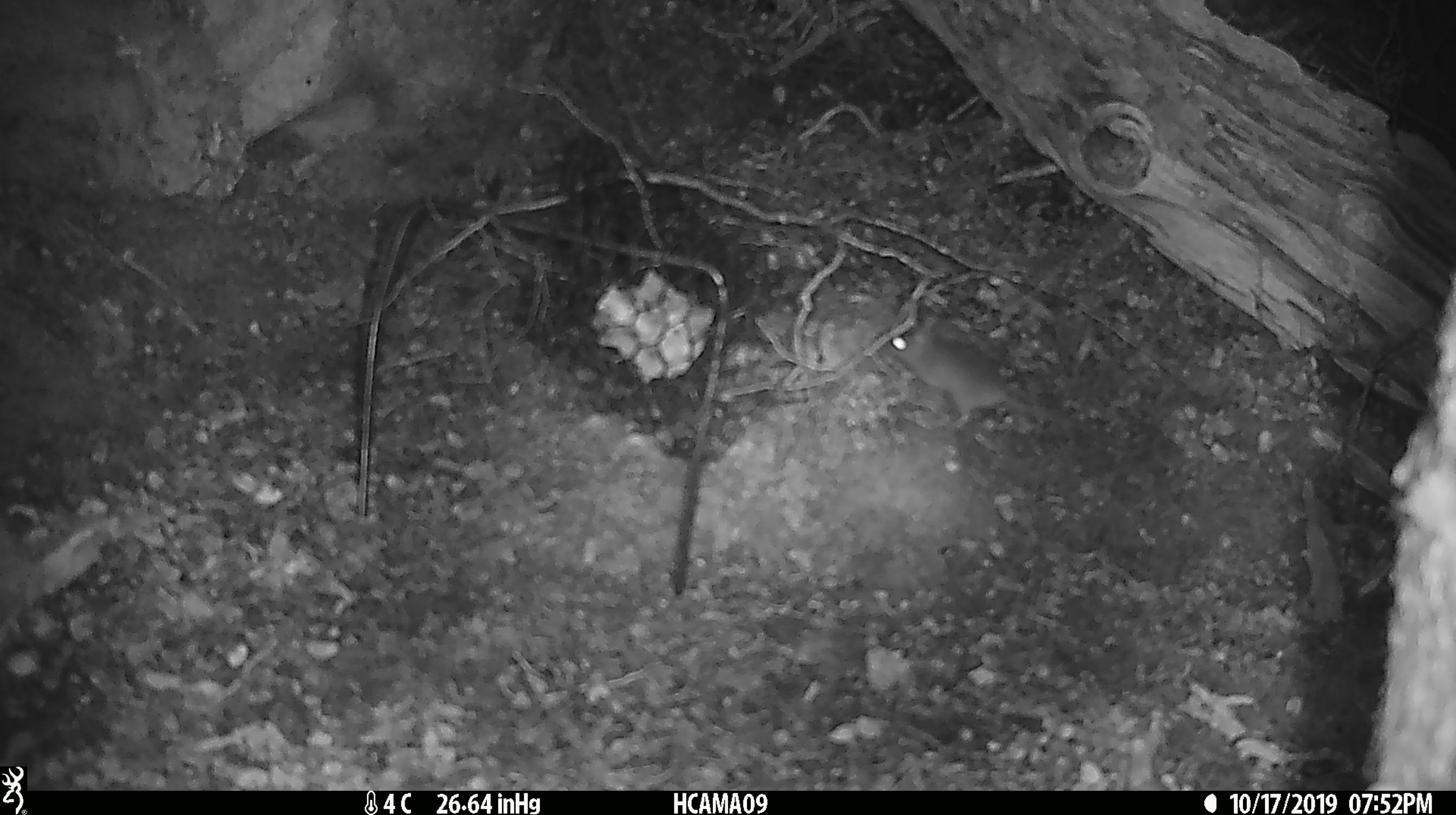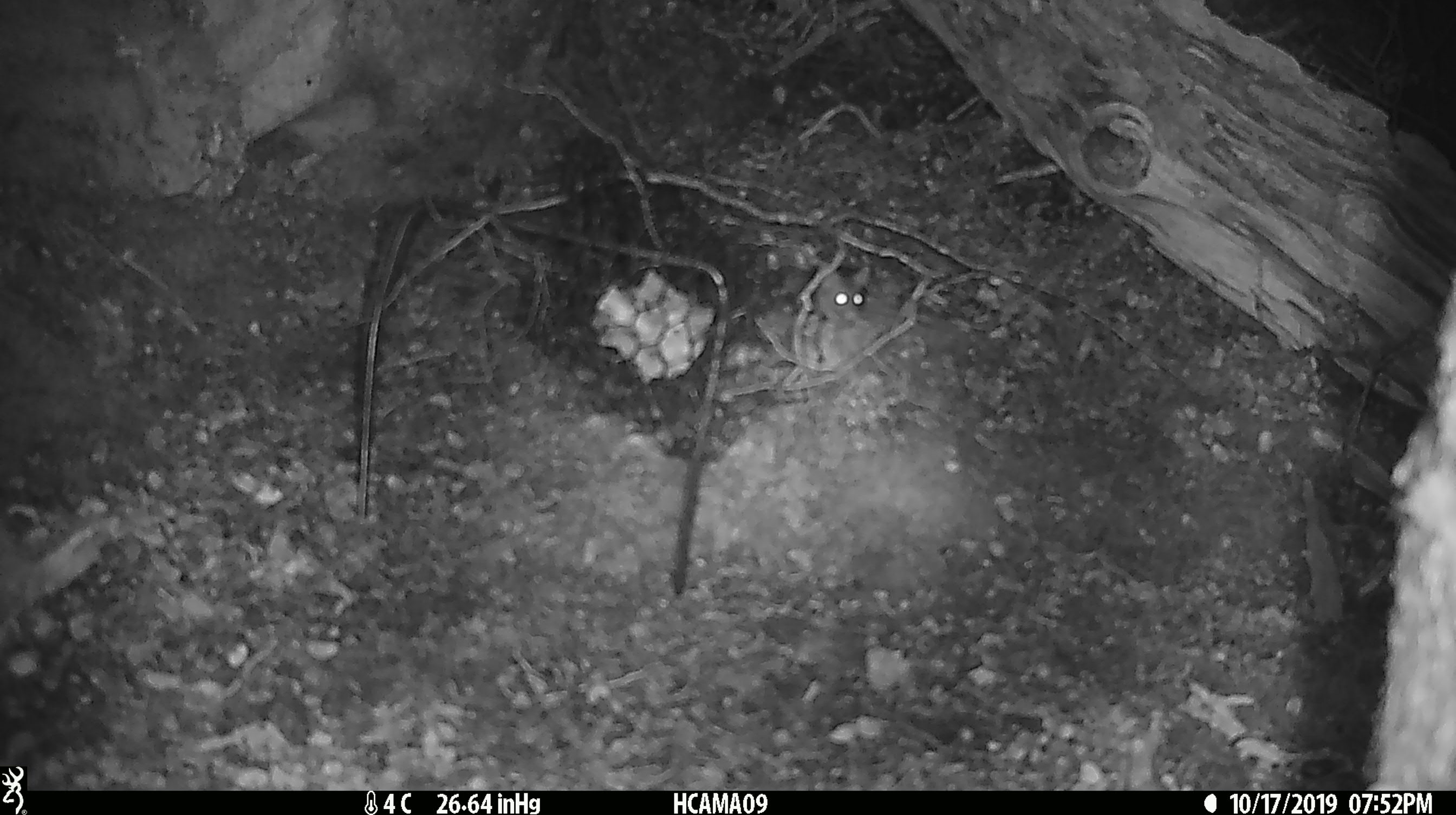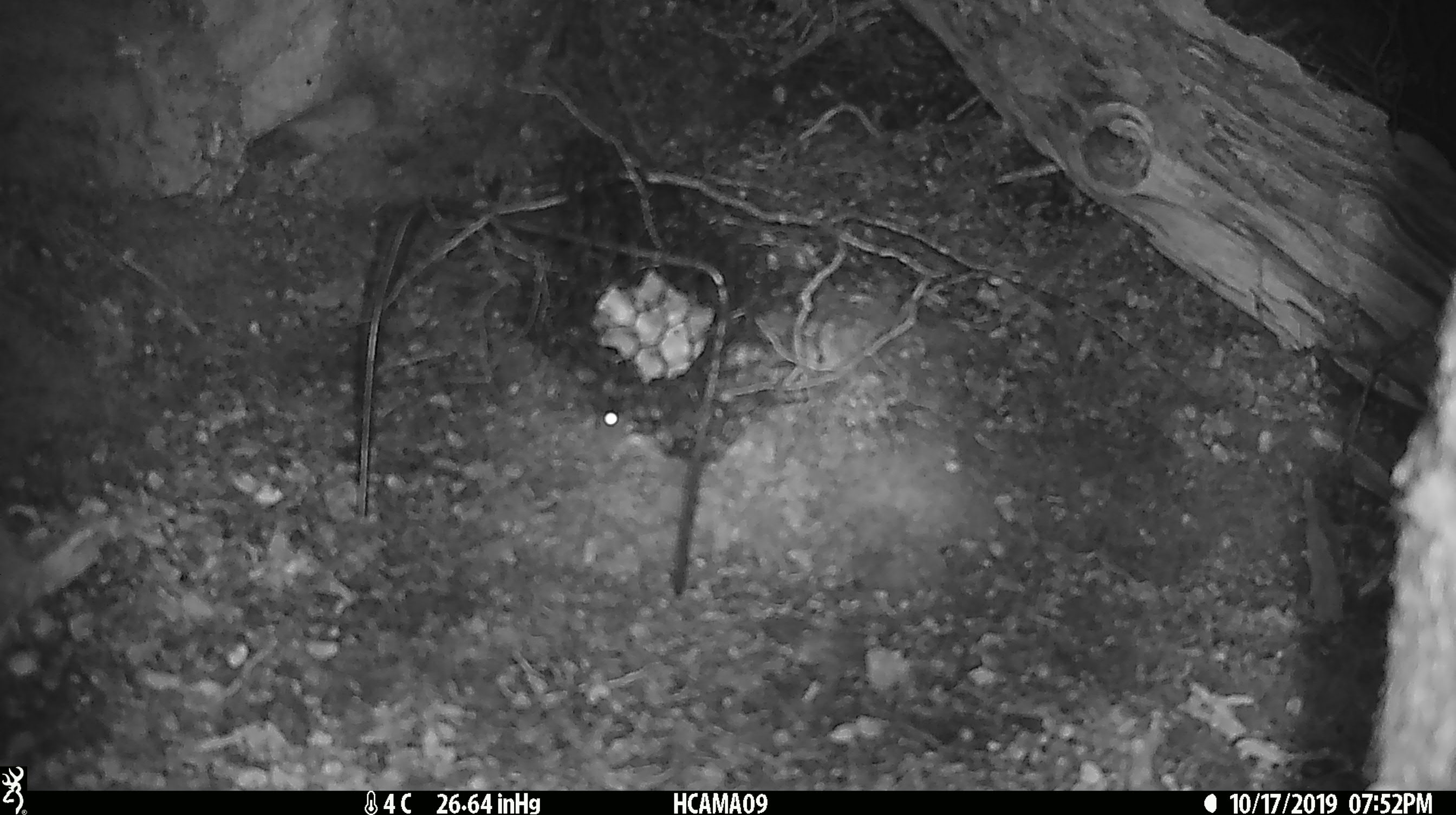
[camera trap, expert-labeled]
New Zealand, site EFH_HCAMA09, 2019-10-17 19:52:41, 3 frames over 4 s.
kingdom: Animalia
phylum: Chordata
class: Mammalia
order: Rodentia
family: Muridae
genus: Mus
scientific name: Mus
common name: mouse